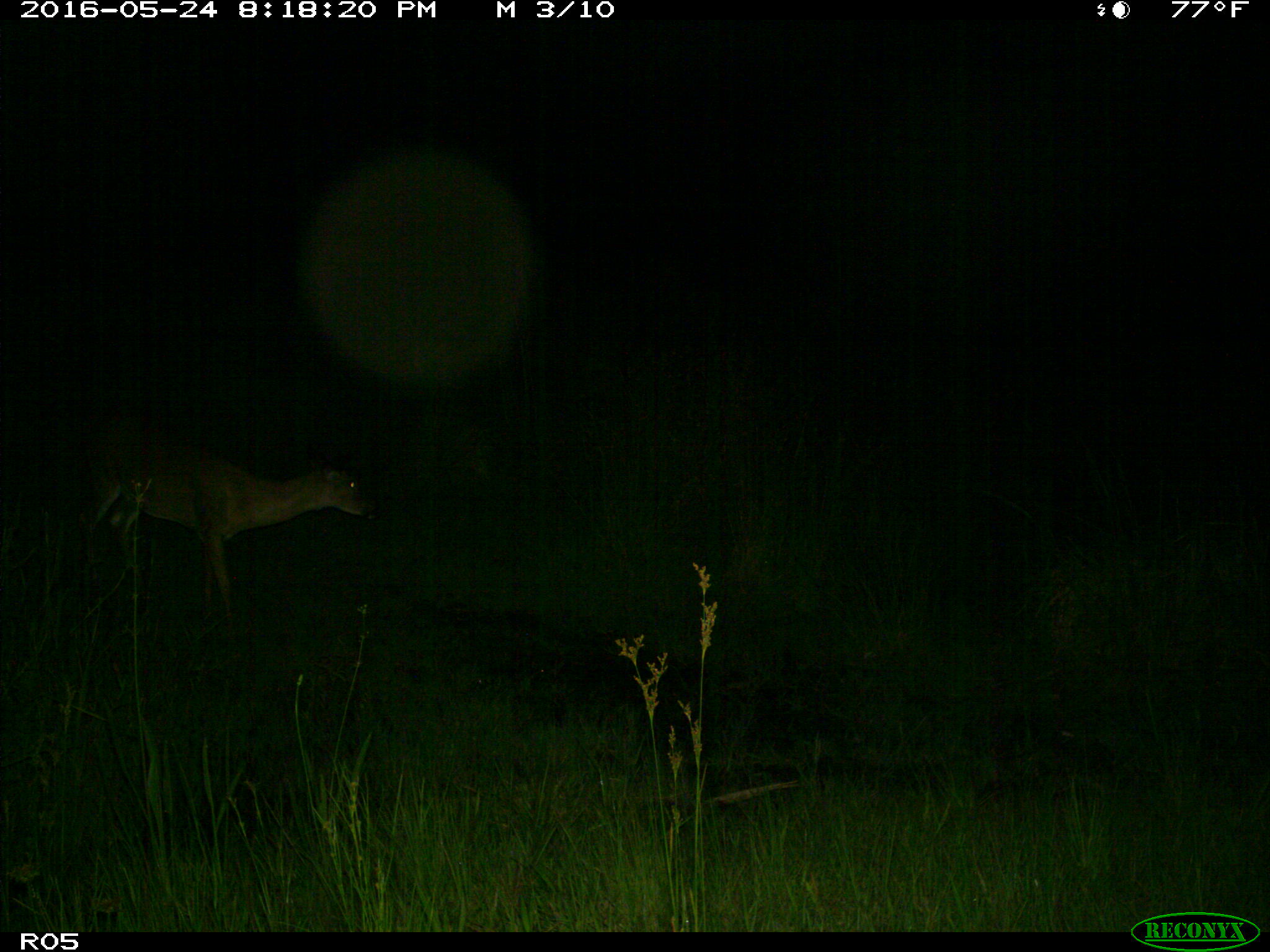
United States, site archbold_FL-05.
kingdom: Animalia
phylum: Chordata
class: Mammalia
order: Artiodactyla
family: Cervidae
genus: Odocoileus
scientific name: Odocoileus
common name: deer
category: unidentified deer